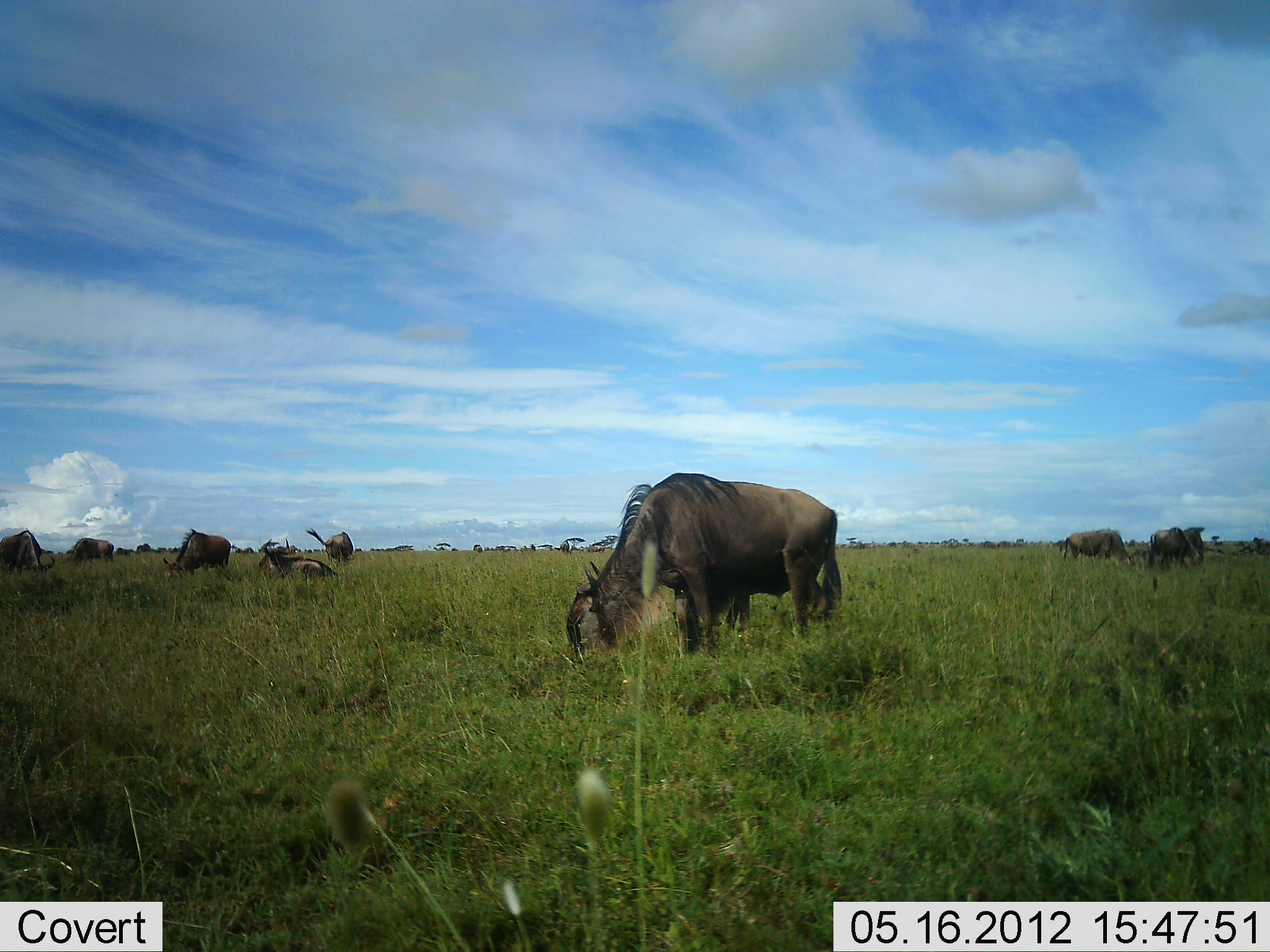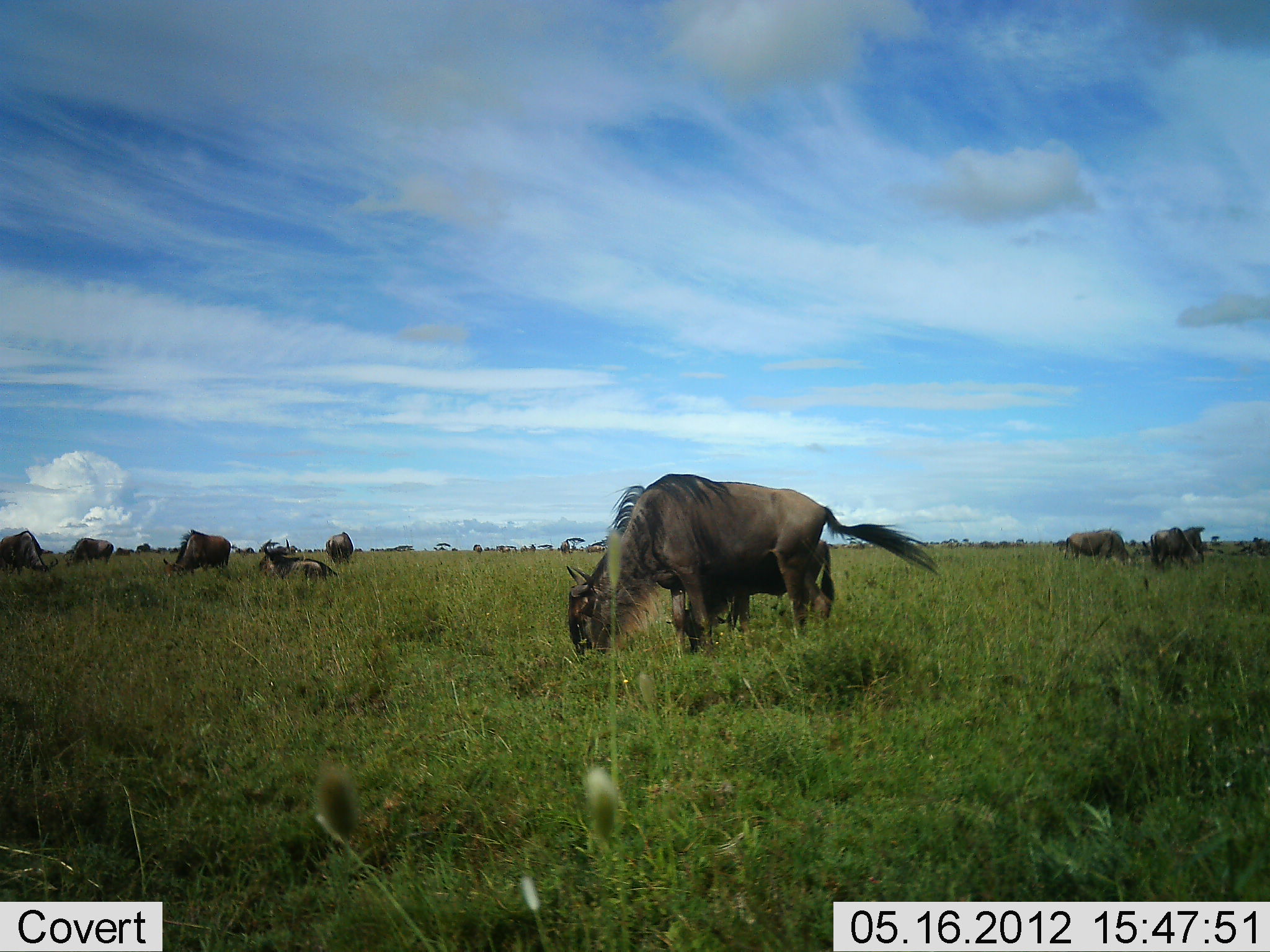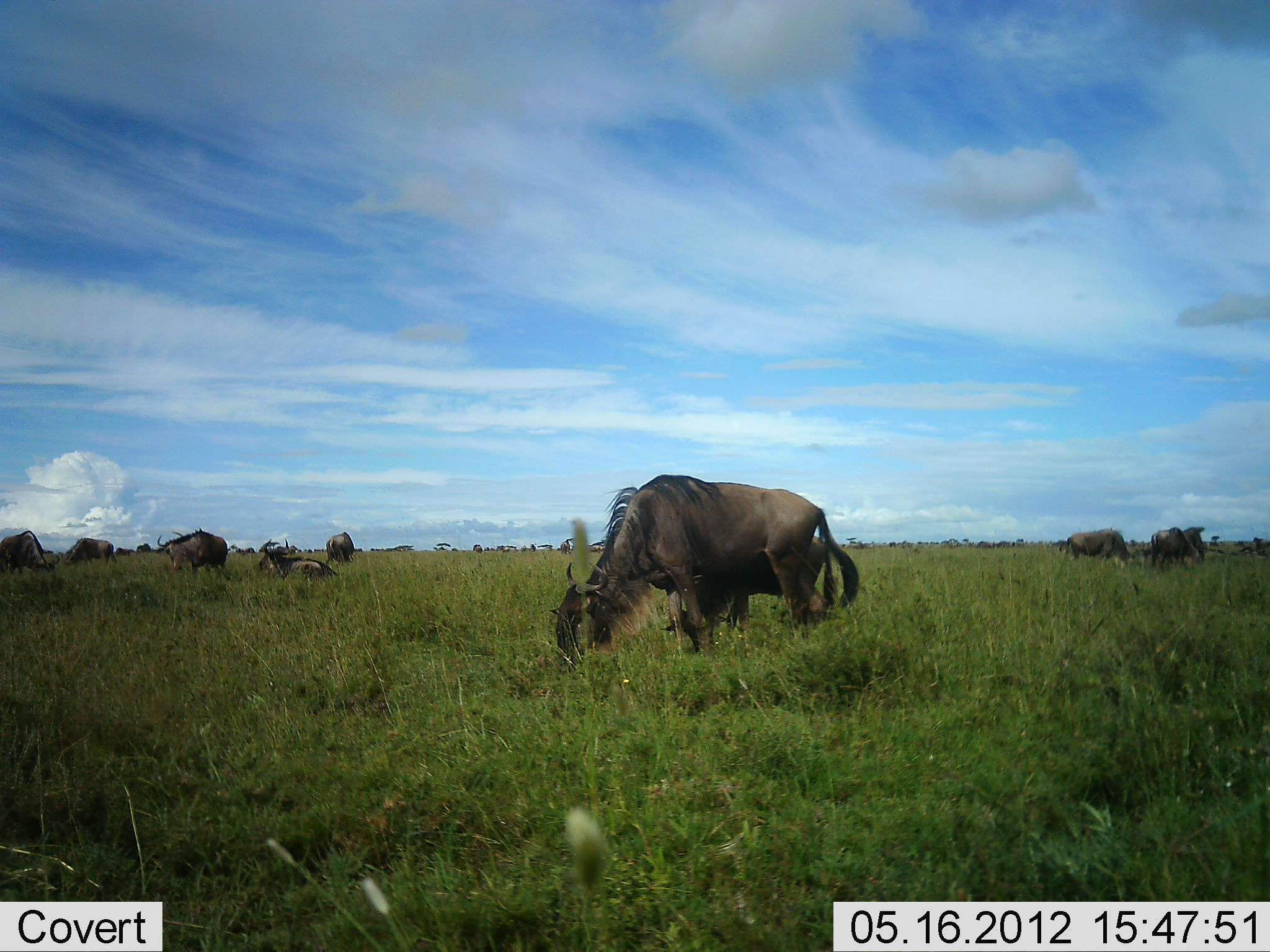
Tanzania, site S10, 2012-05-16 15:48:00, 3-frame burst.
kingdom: Animalia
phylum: Chordata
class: Mammalia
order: Artiodactyla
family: Bovidae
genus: Connochaetes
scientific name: Connochaetes taurinus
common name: blue wildebeest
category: wildebeest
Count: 11-50.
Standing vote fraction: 50%.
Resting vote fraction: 20%.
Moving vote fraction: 0%.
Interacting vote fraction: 0%.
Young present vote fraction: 10%.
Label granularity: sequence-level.